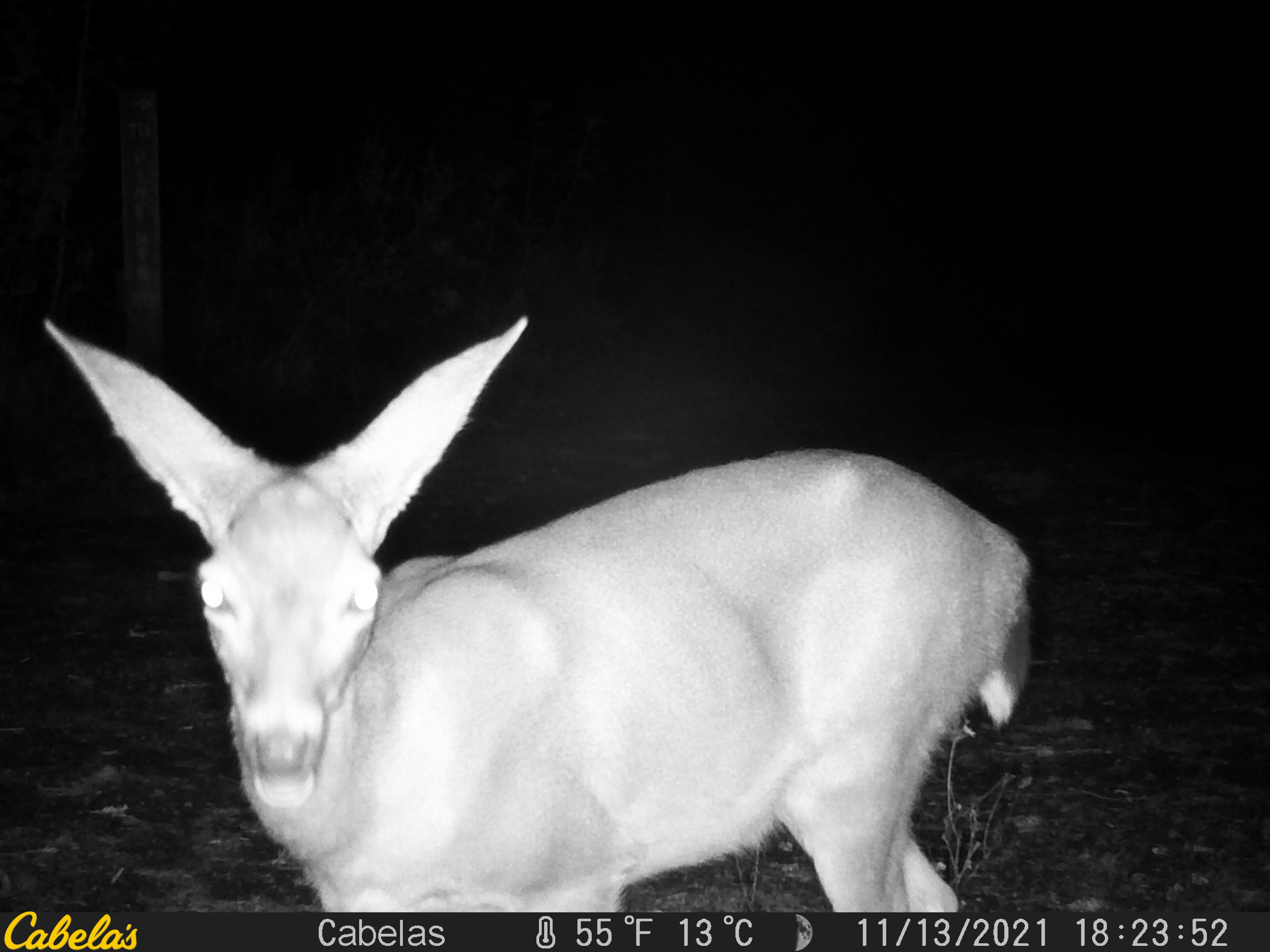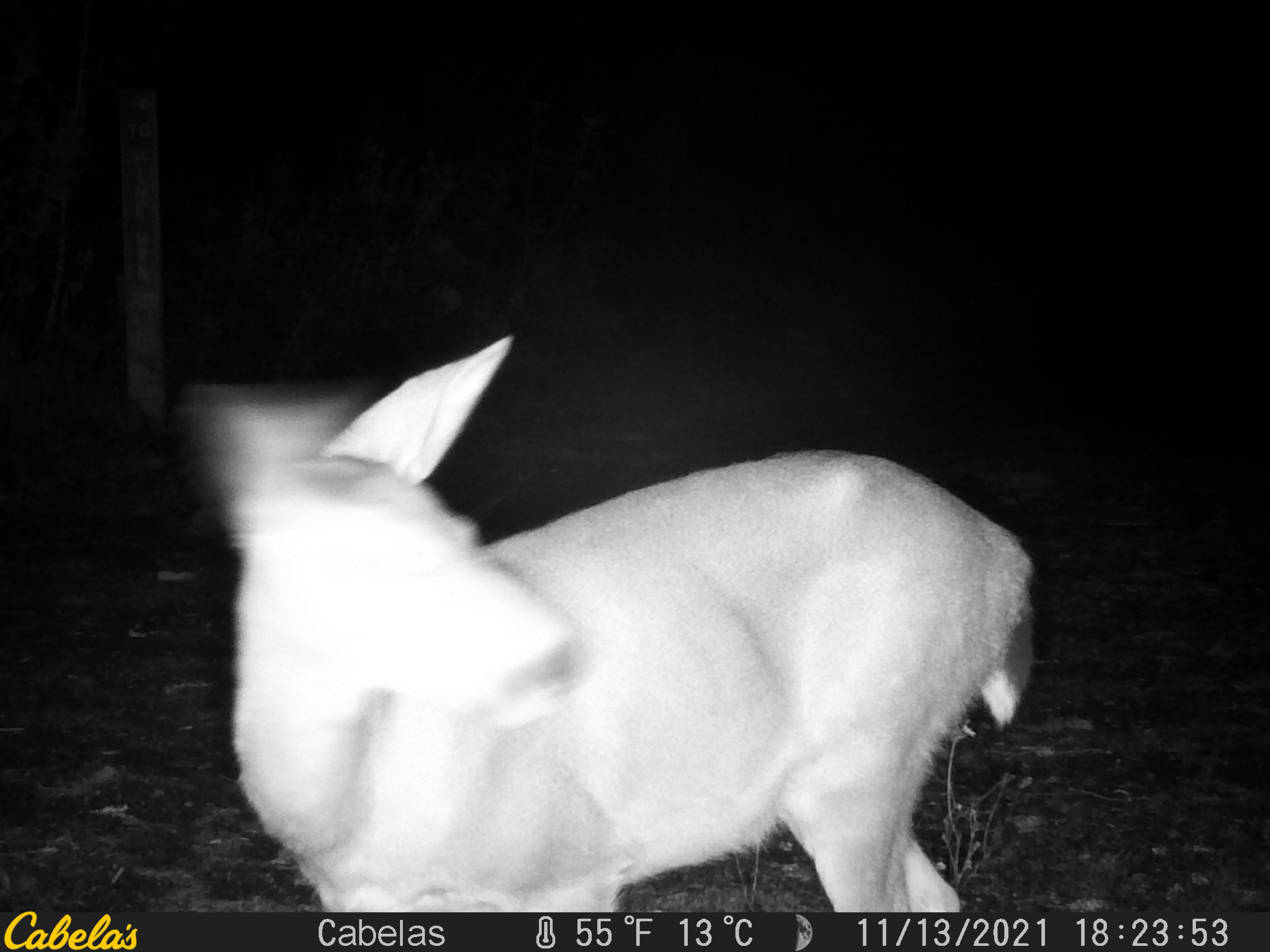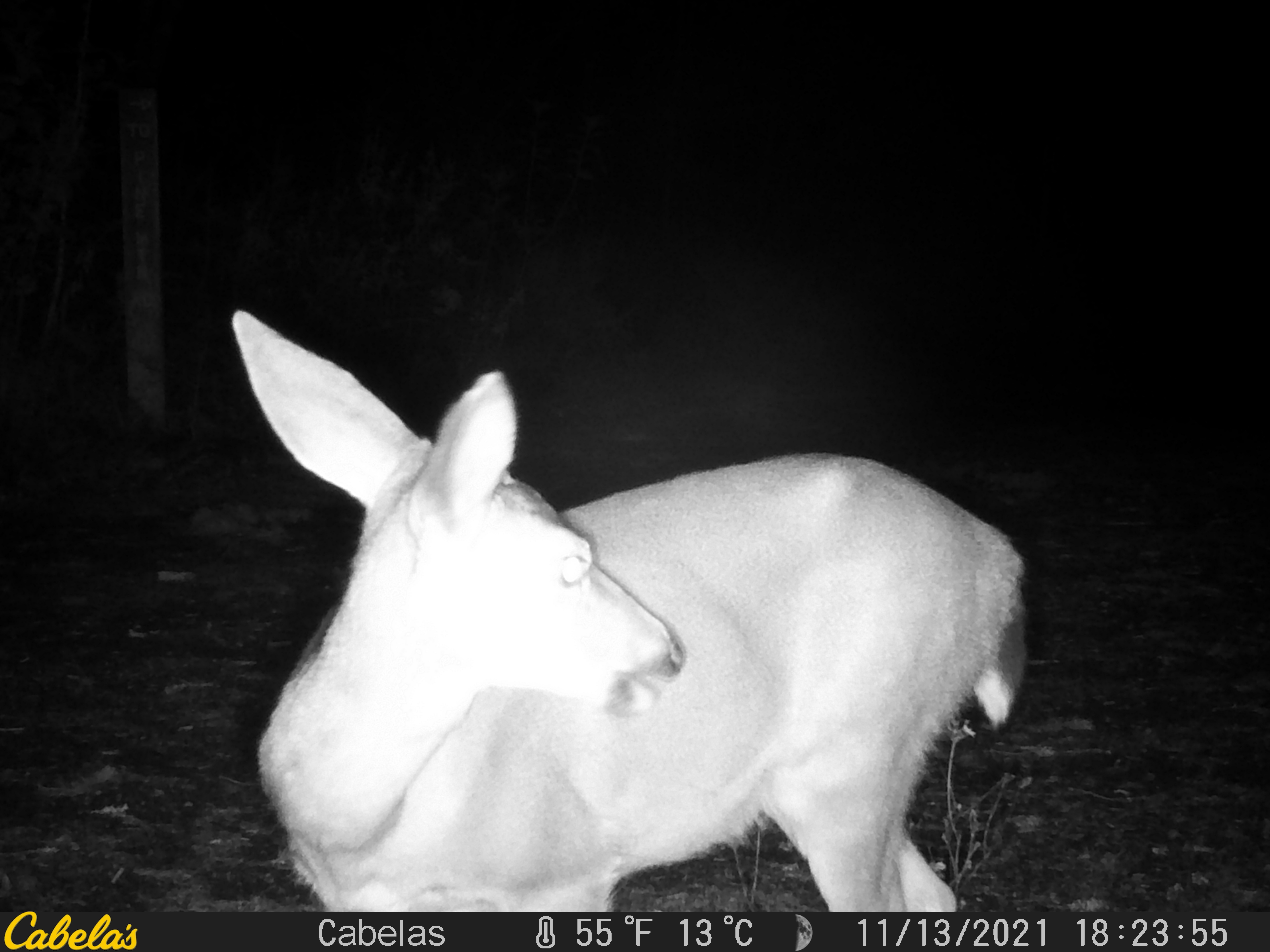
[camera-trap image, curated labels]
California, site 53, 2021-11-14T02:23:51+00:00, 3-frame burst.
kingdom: Animalia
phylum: Chordata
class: Mammalia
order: Artiodactyla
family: Cervidae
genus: Odocoileus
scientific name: Odocoileus hemionus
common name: mule deer